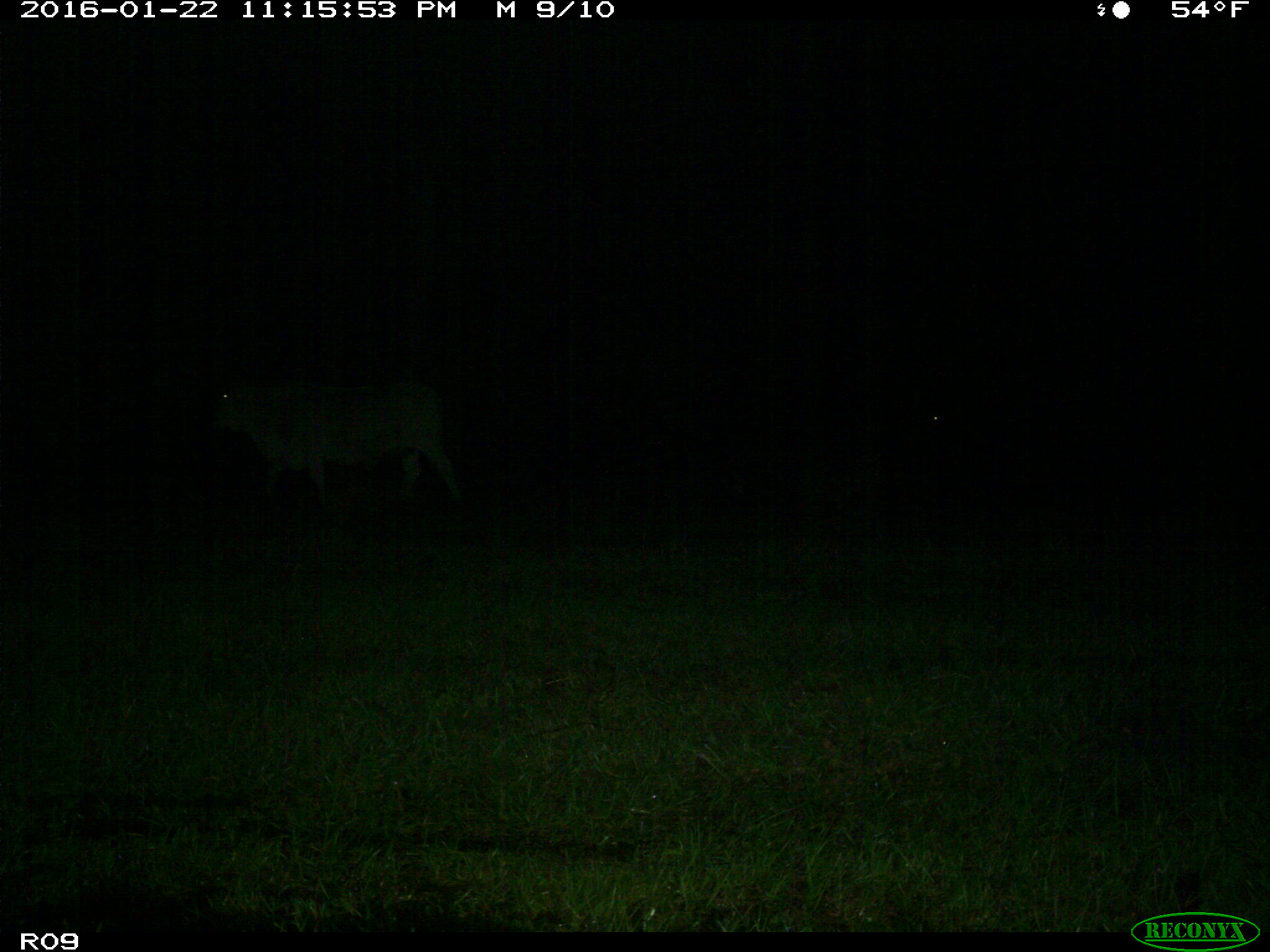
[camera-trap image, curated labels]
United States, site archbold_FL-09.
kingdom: Animalia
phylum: Chordata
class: Mammalia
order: Artiodactyla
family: Bovidae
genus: Bos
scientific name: Bos taurus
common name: domestic cow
Bos taurus (domestic cow).